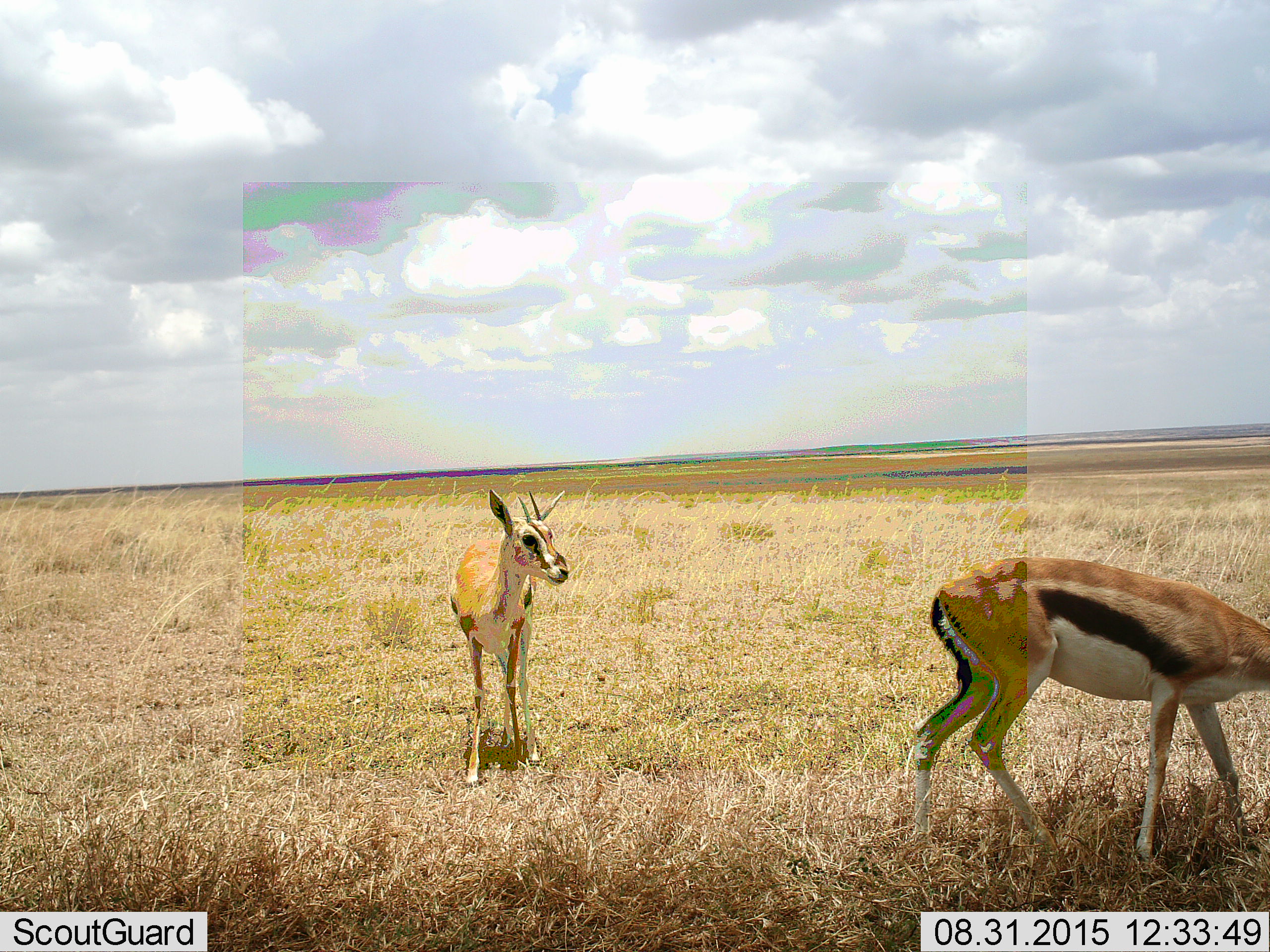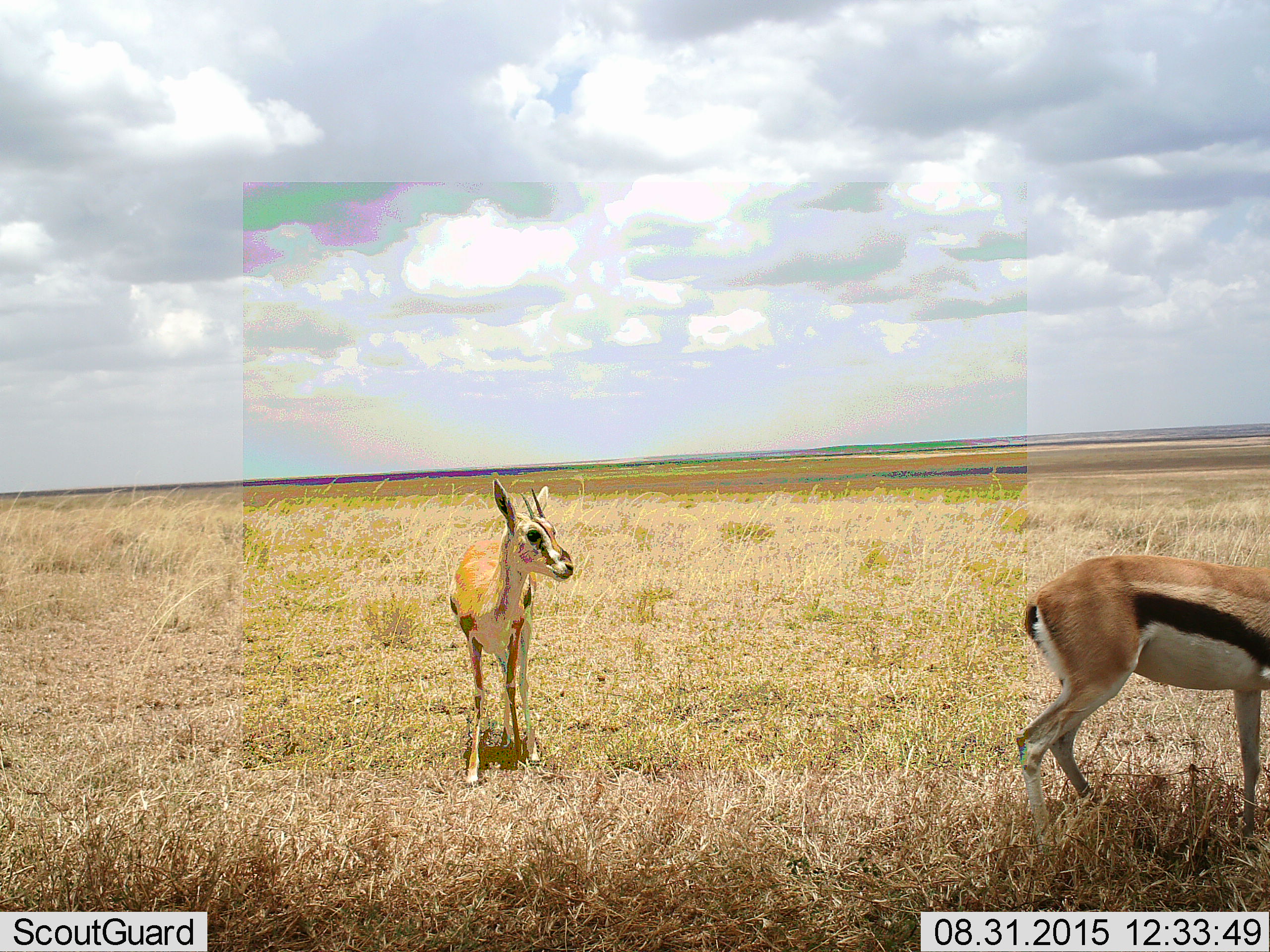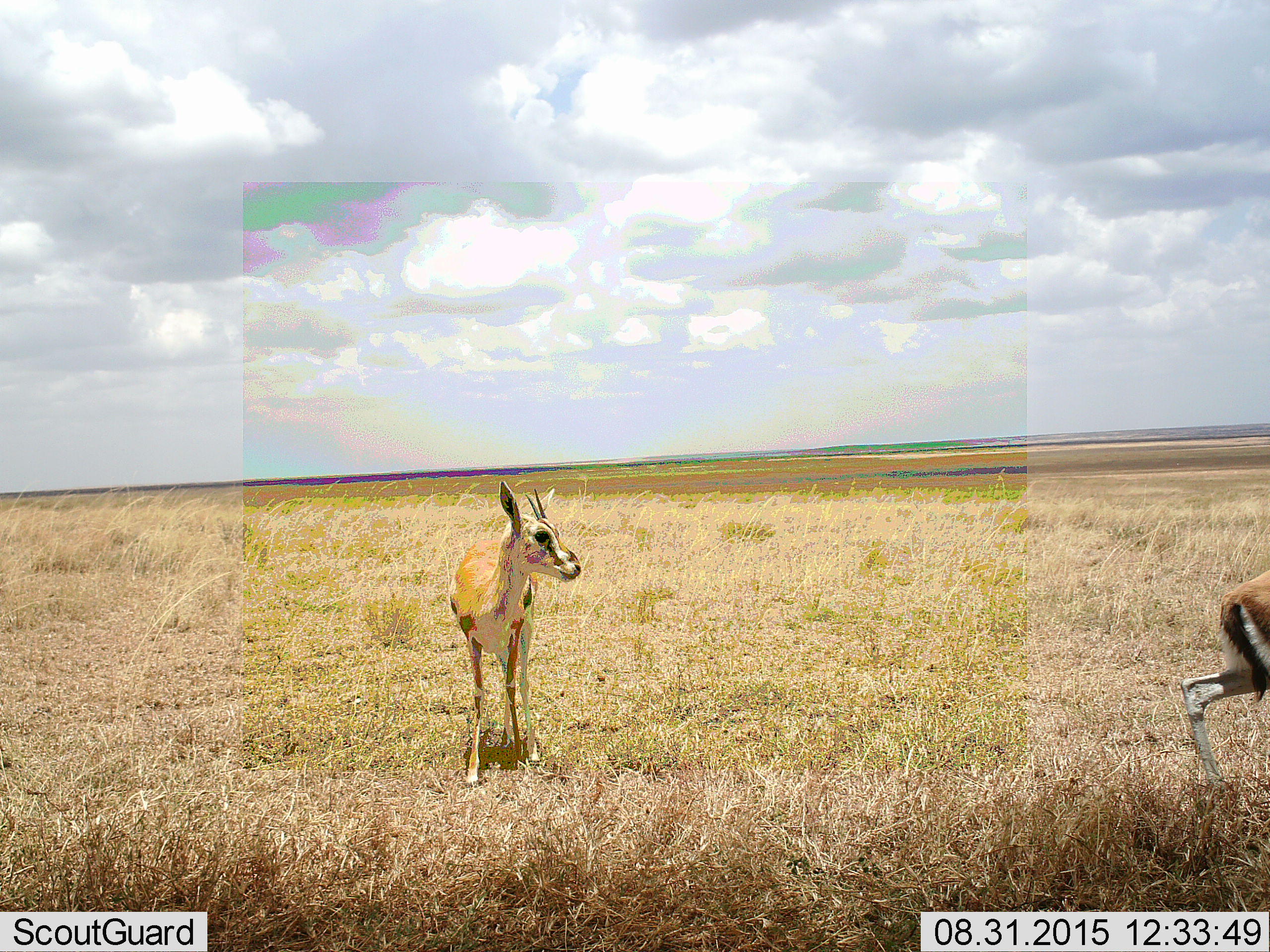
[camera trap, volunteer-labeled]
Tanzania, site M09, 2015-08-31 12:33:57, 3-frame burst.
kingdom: Animalia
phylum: Chordata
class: Mammalia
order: Artiodactyla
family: Bovidae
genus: Eudorcas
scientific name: Eudorcas thomsonii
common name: thomson's gazelle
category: gazellethomsons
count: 2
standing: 80%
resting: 10%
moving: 70%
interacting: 0%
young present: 10%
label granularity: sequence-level